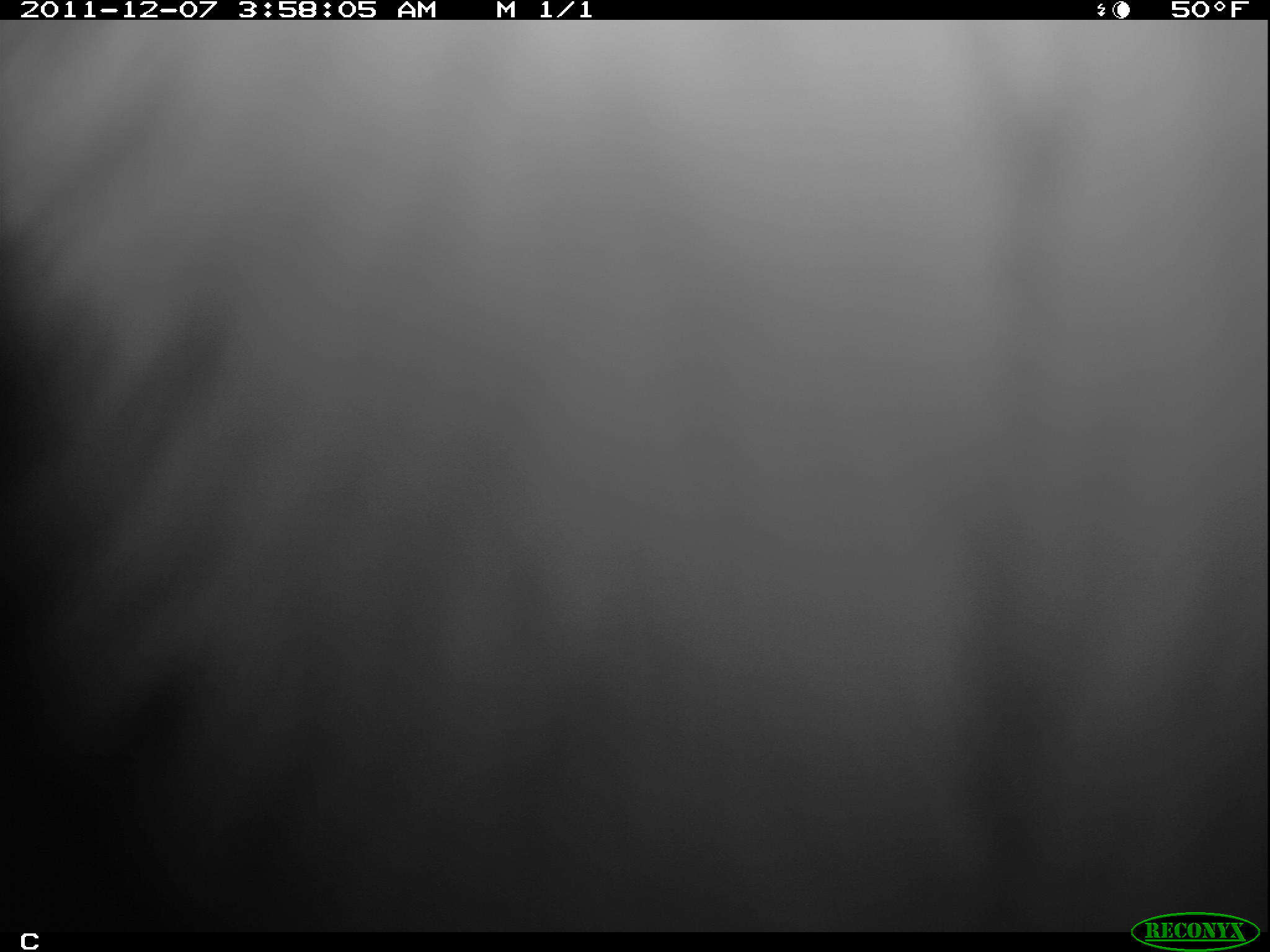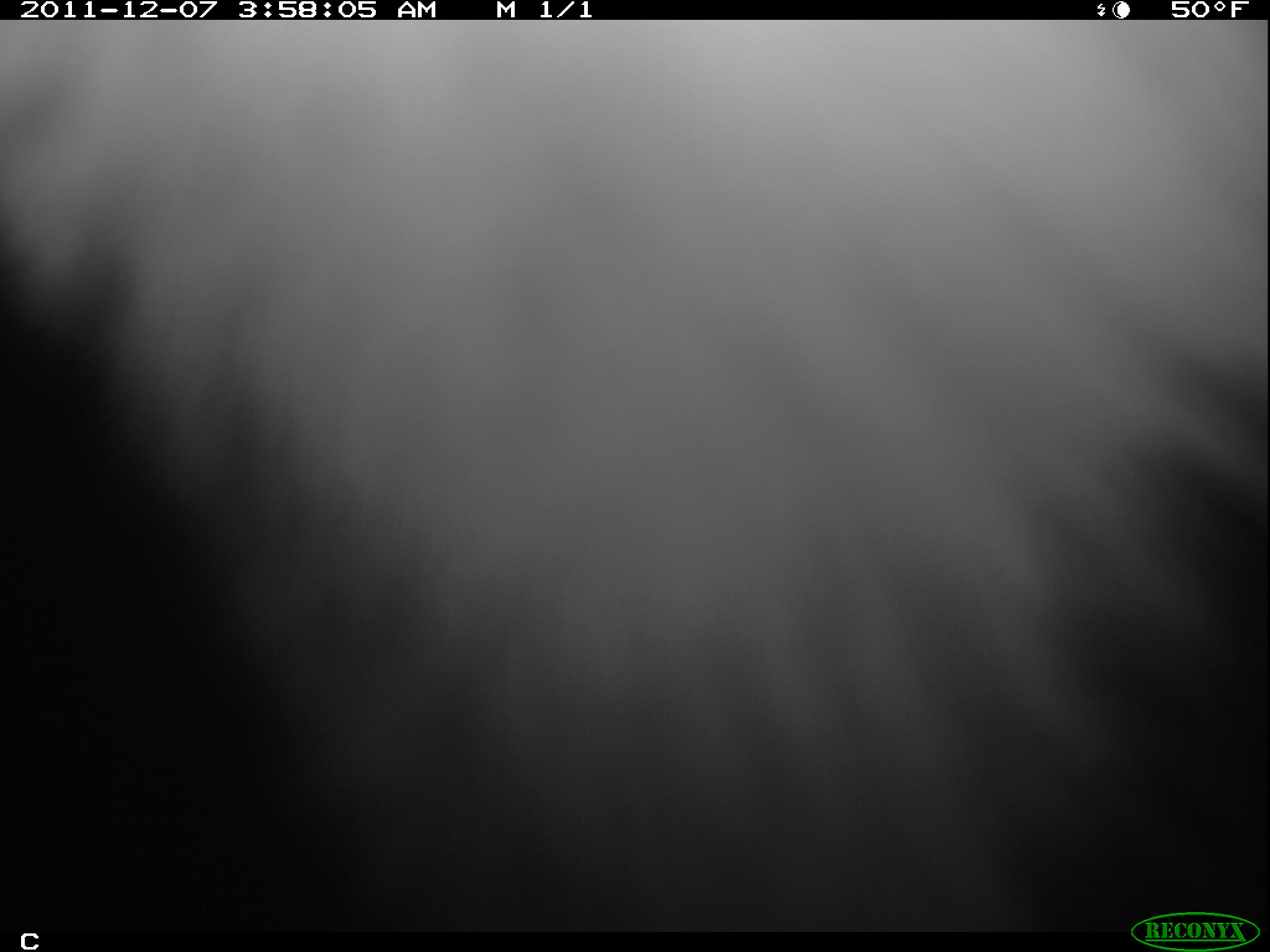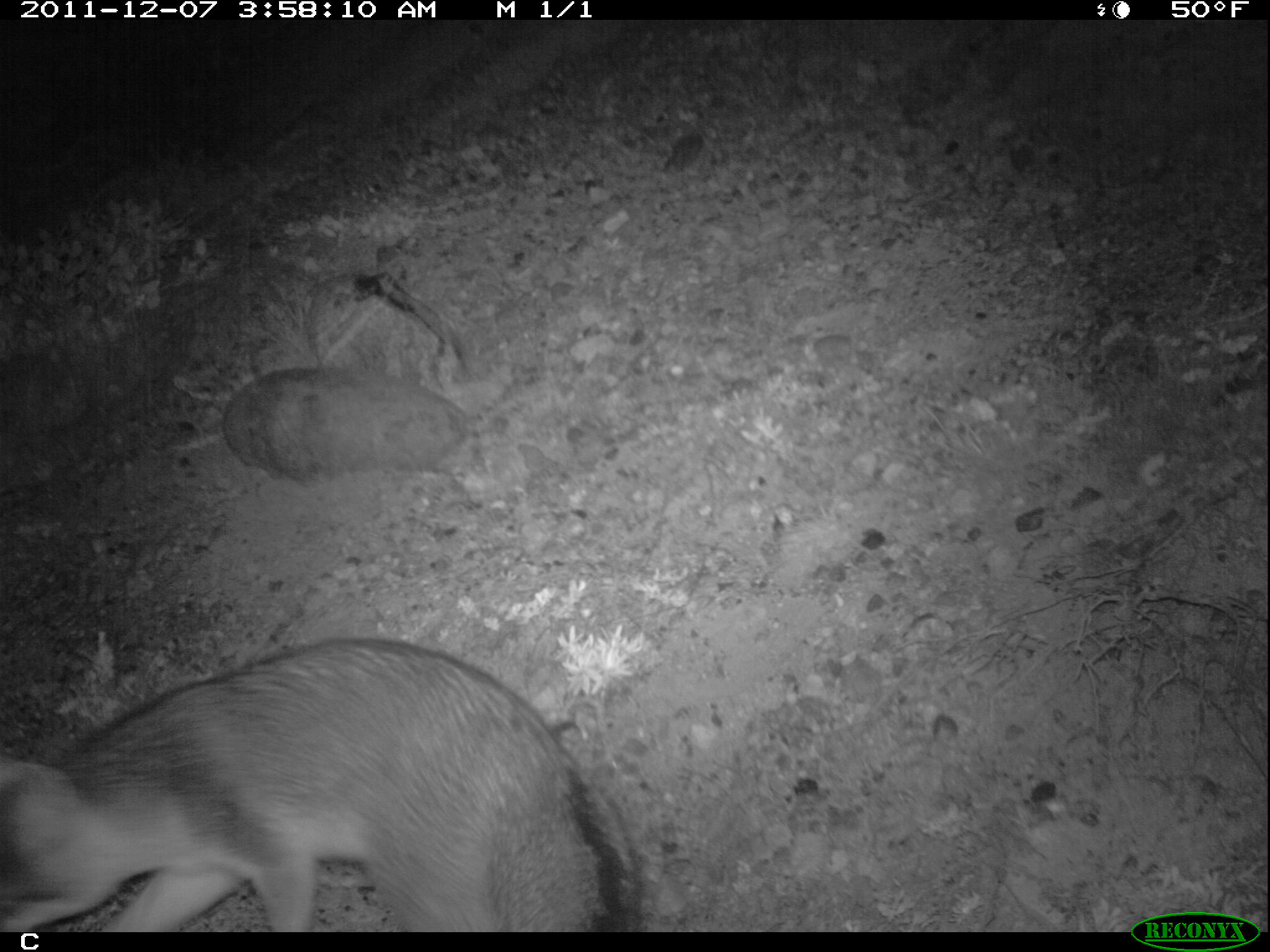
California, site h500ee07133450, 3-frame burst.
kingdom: Animalia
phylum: Chordata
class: Mammalia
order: Carnivora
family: Canidae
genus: Urocyon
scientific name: Urocyon littoralis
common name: island fox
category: fox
Fox (island fox) (Urocyon littoralis).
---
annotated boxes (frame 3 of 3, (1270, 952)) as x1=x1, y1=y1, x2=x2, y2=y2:
fox: x1=0, y1=637, x2=647, y2=930